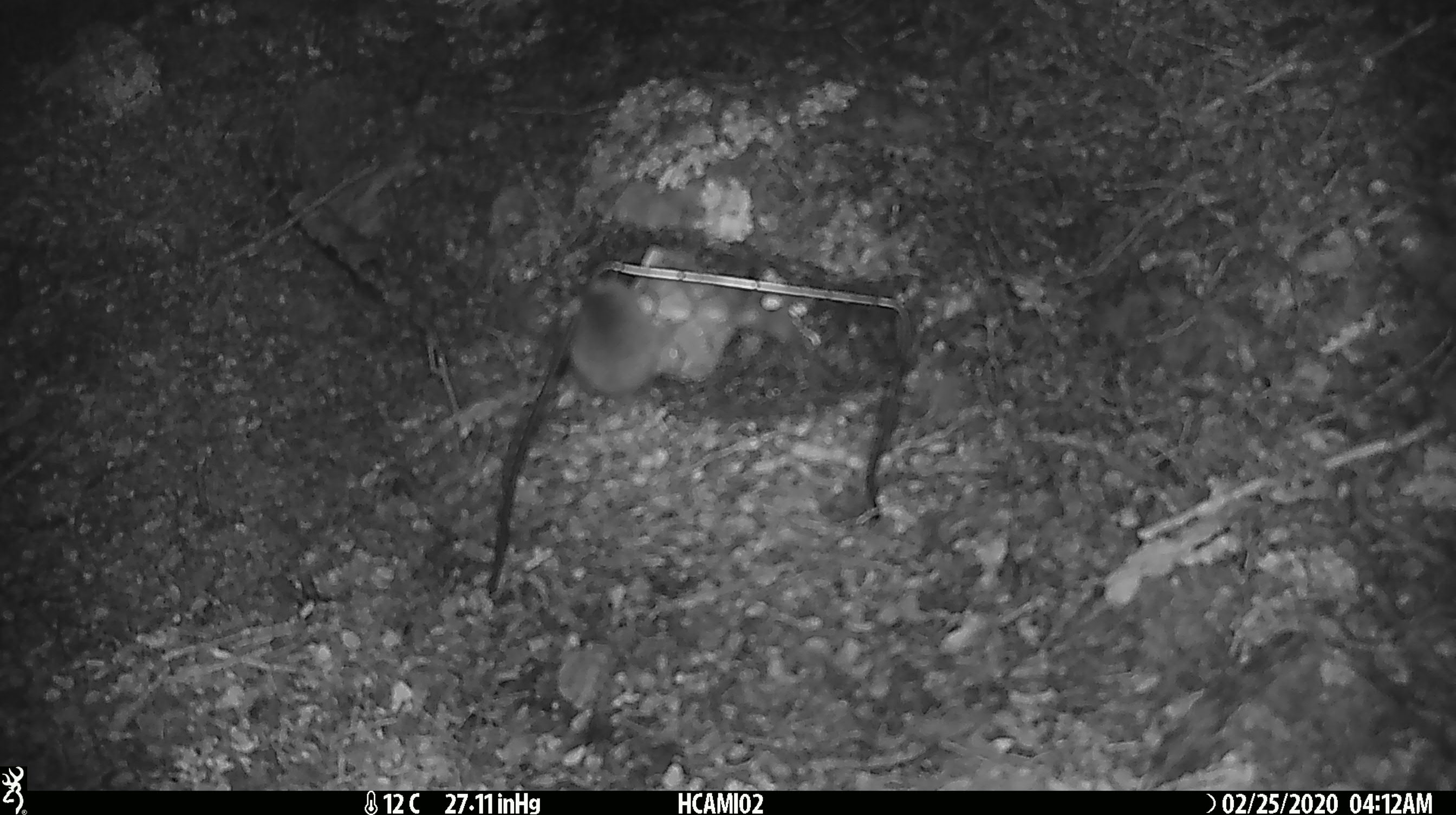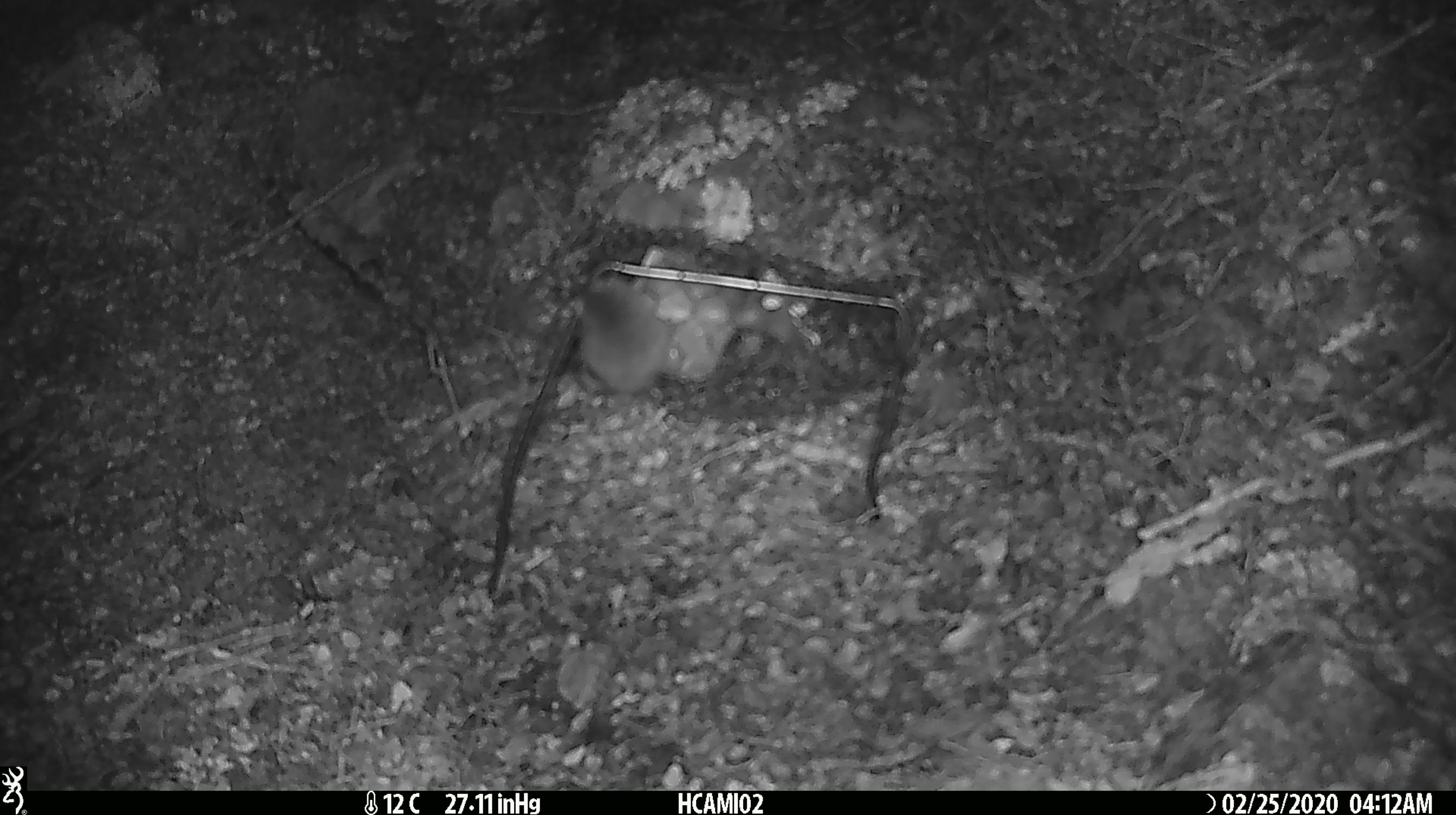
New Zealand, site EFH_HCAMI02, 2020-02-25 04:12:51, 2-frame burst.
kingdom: Animalia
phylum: Chordata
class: Mammalia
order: Rodentia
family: Muridae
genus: Mus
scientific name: Mus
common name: mouse